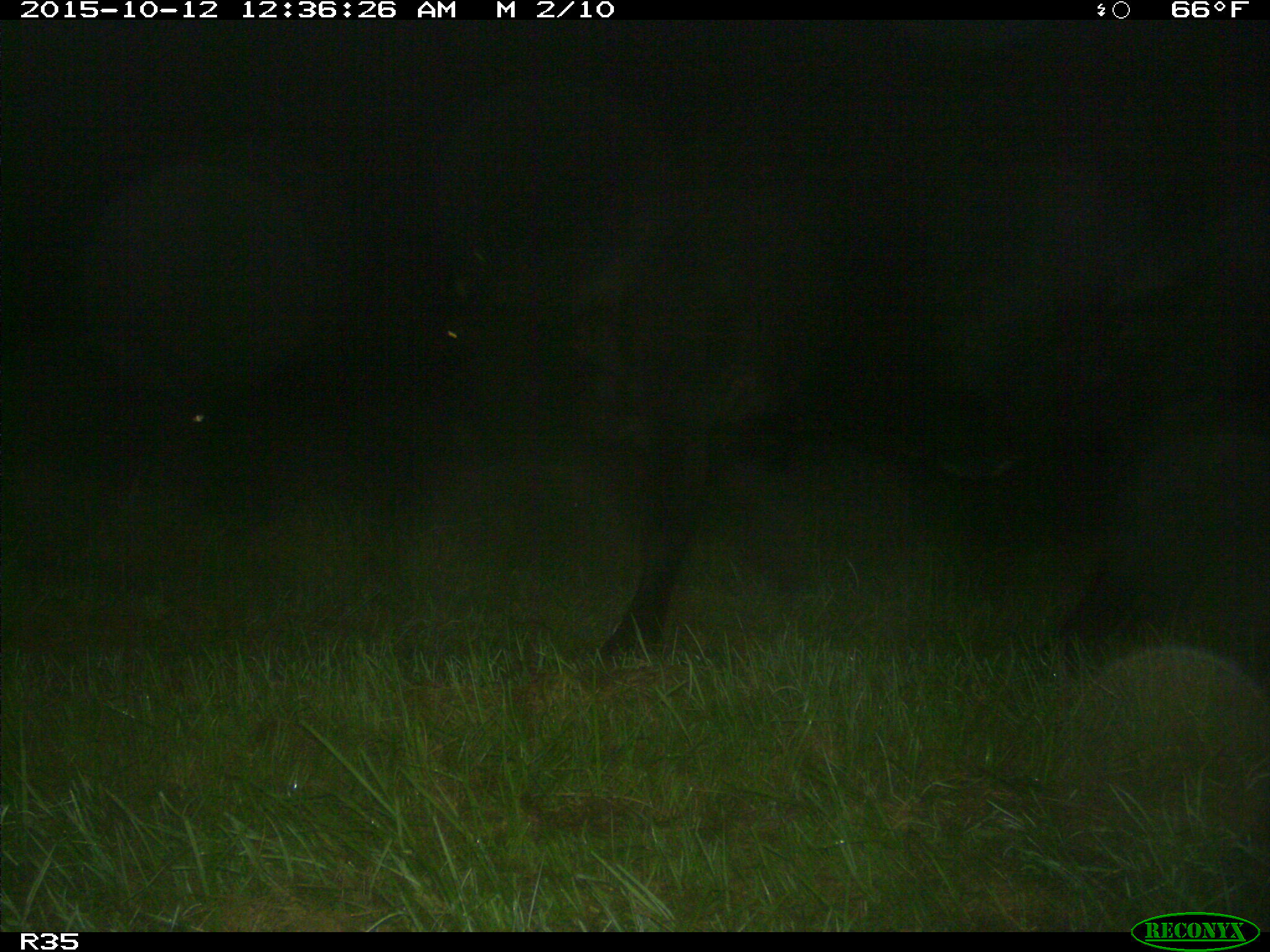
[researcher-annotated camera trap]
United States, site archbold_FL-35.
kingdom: Animalia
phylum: Chordata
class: Mammalia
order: Artiodactyla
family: Bovidae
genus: Bos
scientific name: Bos taurus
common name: domestic cow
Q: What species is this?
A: Bos taurus (domestic cow).